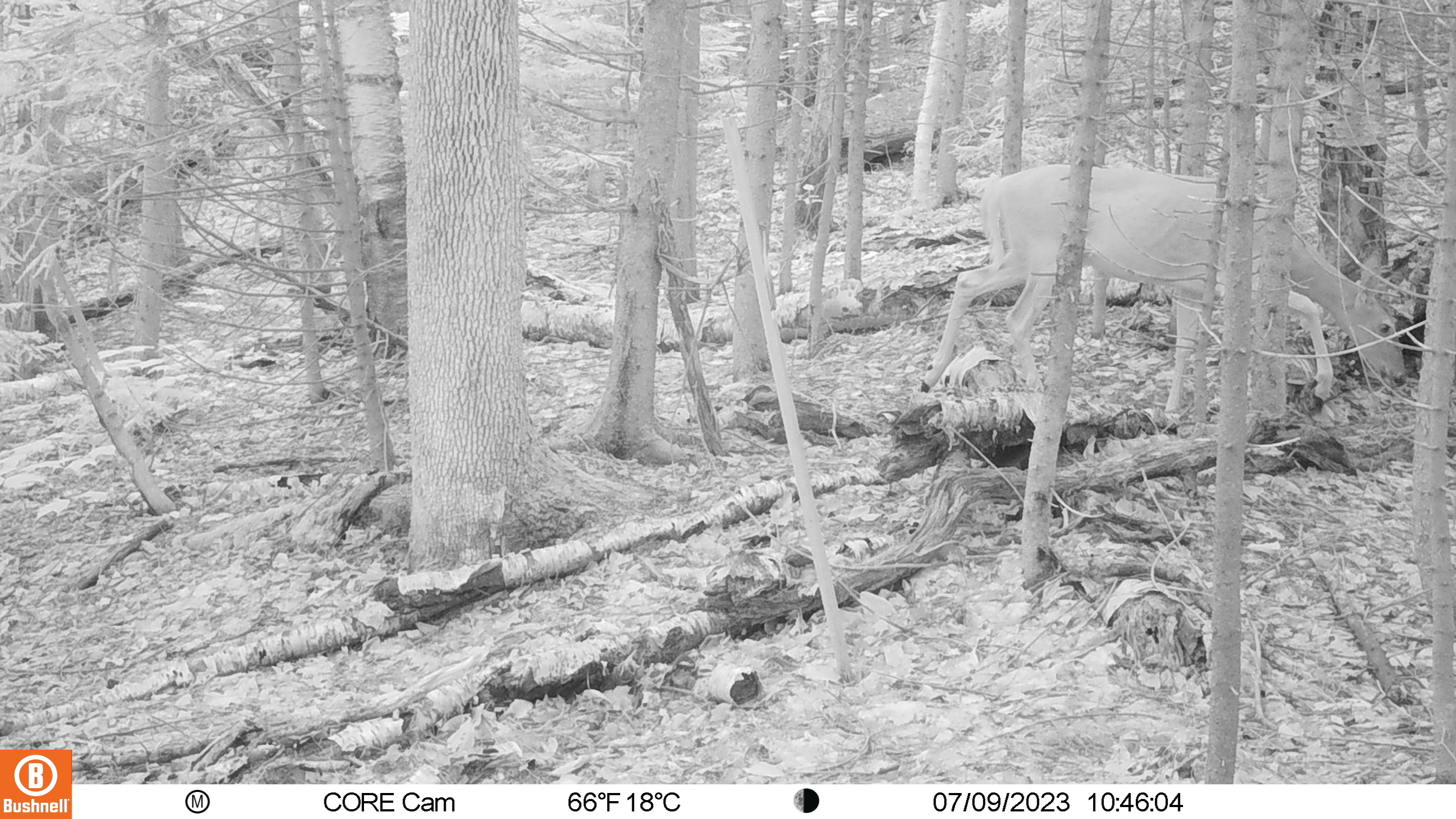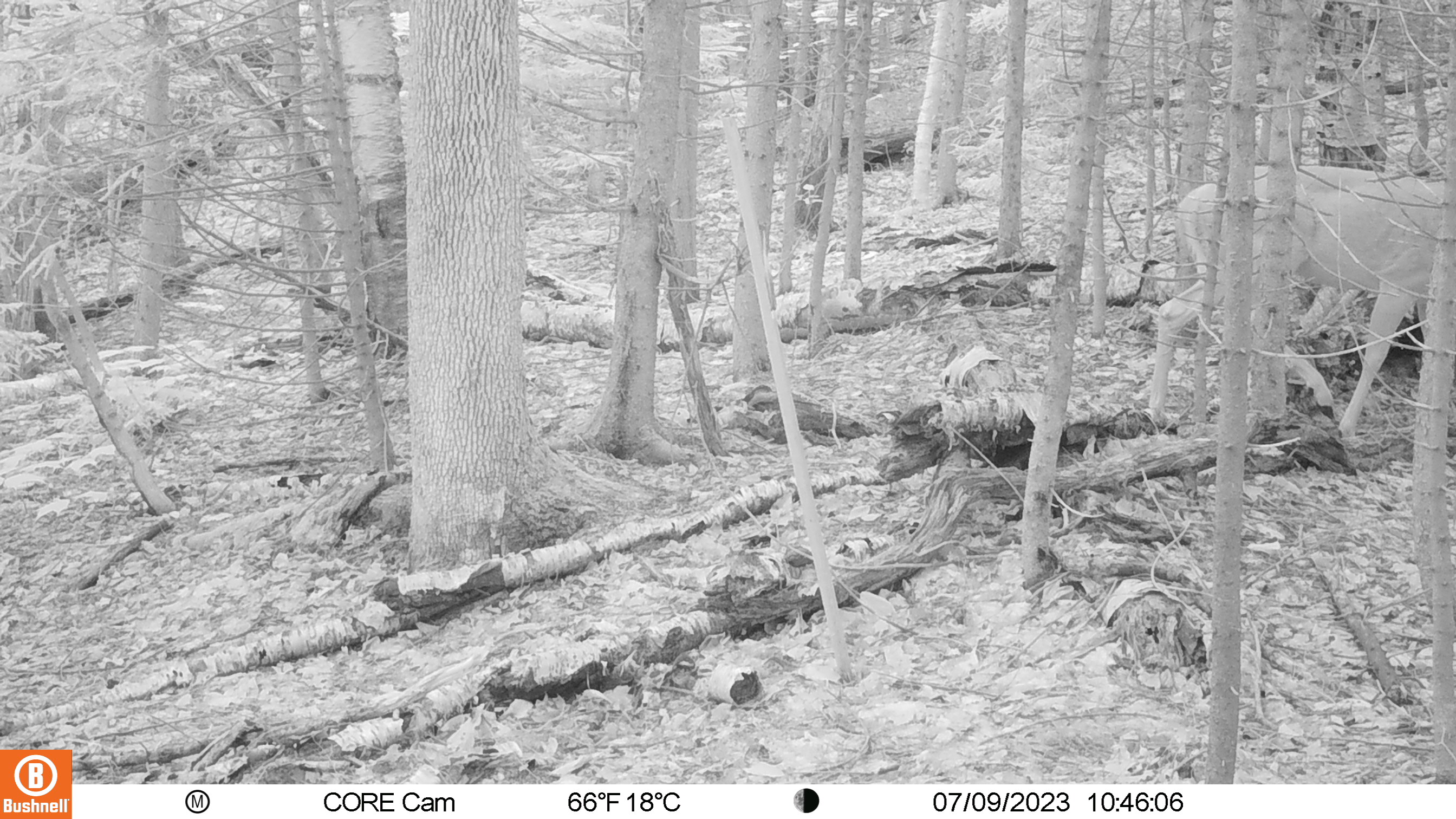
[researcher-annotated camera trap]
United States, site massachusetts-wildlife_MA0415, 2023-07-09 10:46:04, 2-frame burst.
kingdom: Animalia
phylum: Chordata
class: Mammalia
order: Artiodactyla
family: Cervidae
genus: Odocoileus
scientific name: Odocoileus virginianus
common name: white-tailed deer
White-tailed deer (Odocoileus virginianus).